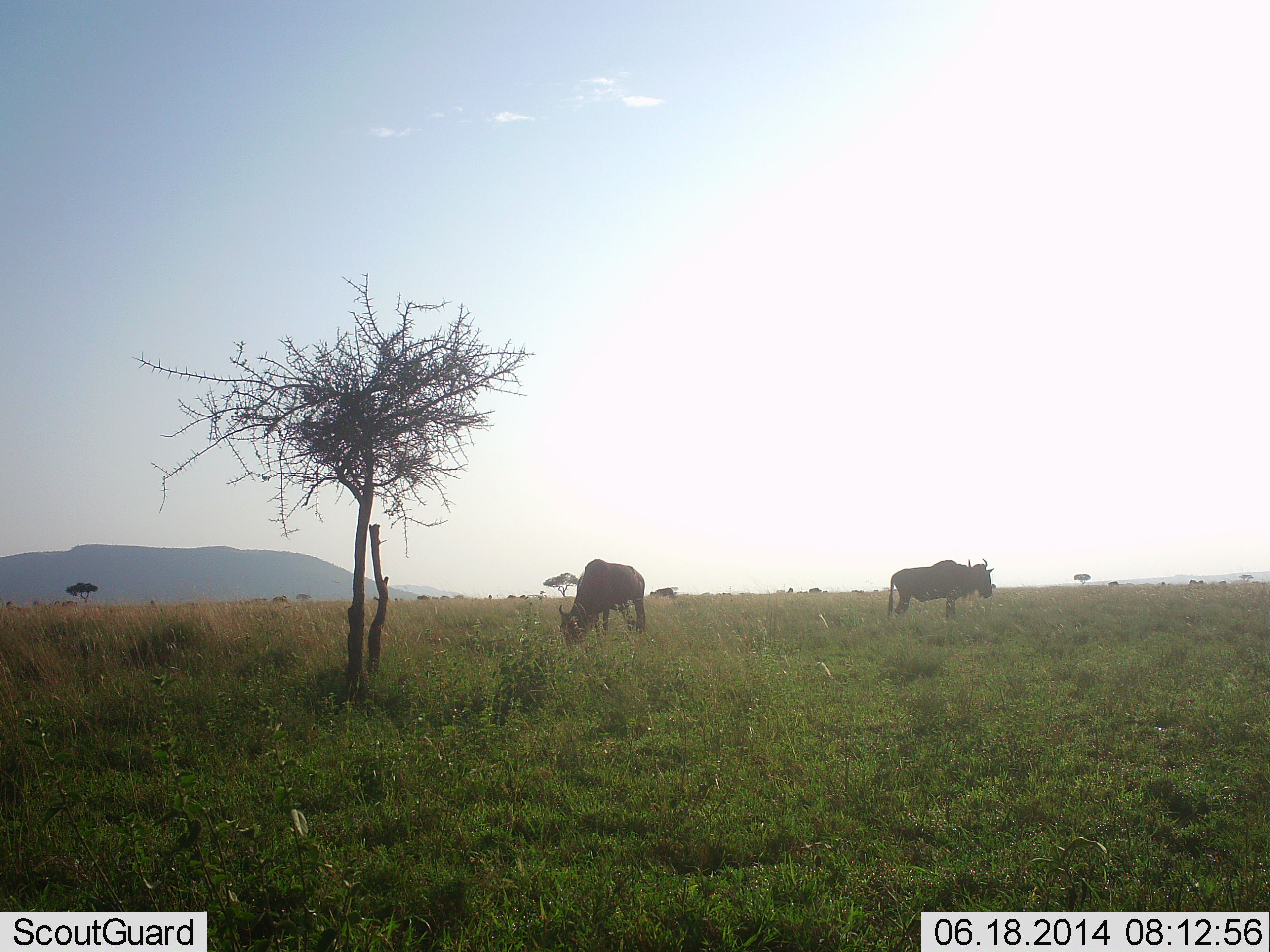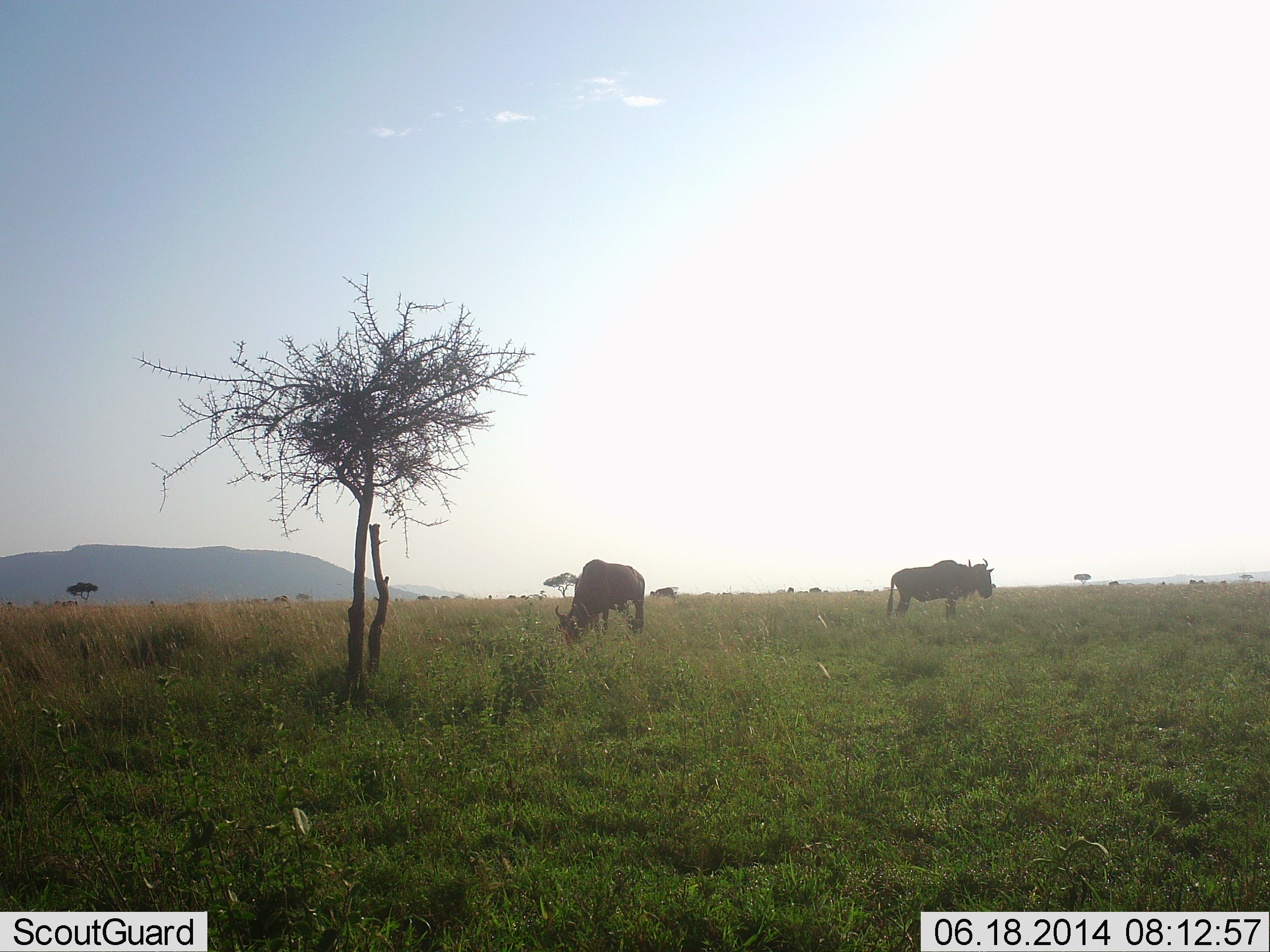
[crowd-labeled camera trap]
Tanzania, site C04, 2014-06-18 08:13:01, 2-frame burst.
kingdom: Animalia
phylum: Chordata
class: Mammalia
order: Artiodactyla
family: Bovidae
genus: Connochaetes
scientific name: Connochaetes taurinus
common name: blue wildebeest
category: wildebeest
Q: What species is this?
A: Wildebeest (blue wildebeest) (Connochaetes taurinus).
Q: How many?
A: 2.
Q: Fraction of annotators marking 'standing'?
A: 80%.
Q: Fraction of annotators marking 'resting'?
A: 0%.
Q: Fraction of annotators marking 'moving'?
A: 10%.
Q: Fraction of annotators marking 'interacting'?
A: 0%.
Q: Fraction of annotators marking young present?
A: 0%.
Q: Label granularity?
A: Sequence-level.